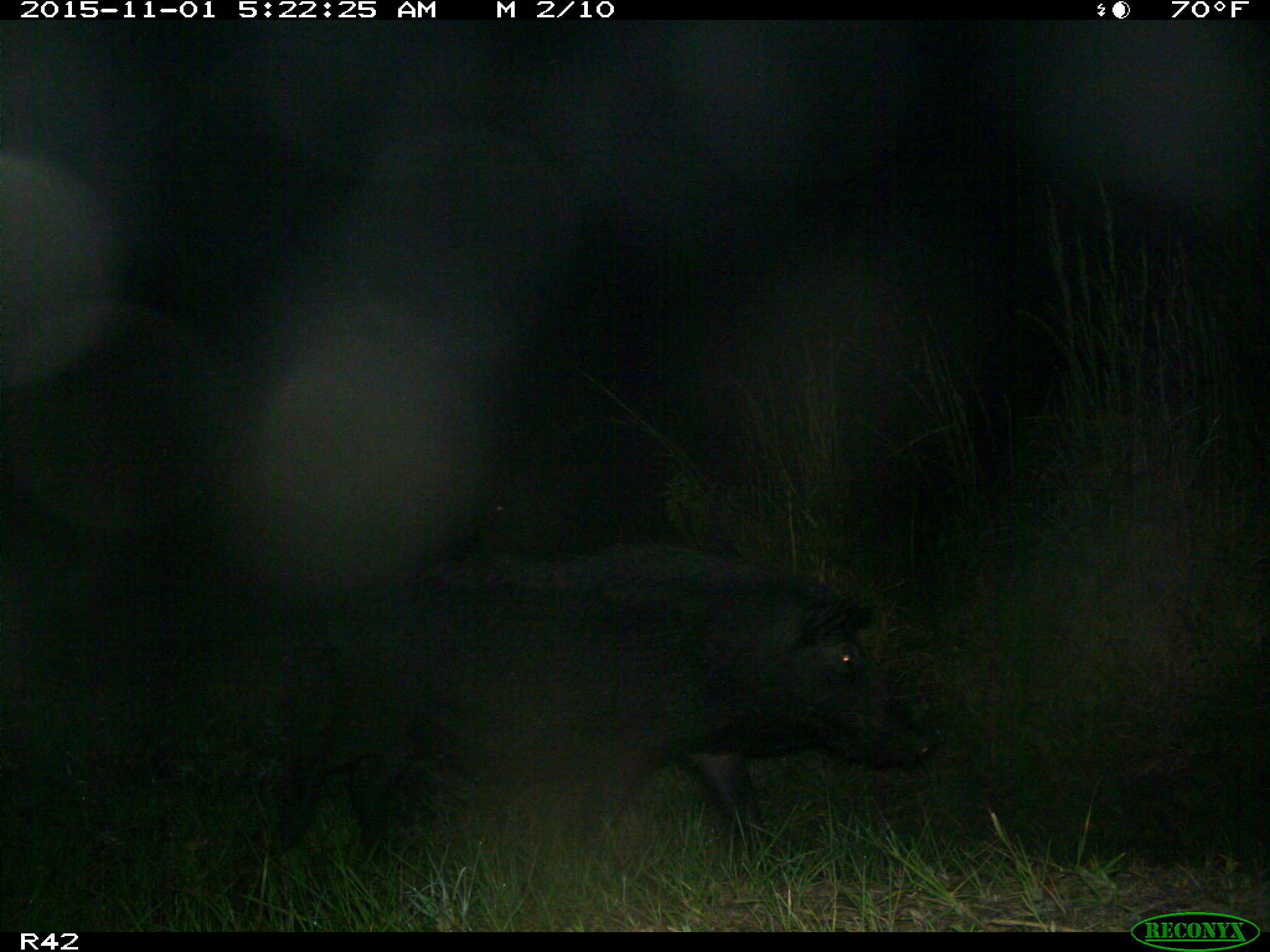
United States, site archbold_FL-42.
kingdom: Animalia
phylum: Chordata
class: Mammalia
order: Artiodactyla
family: Suidae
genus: Sus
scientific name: Sus scrofa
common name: wild boar